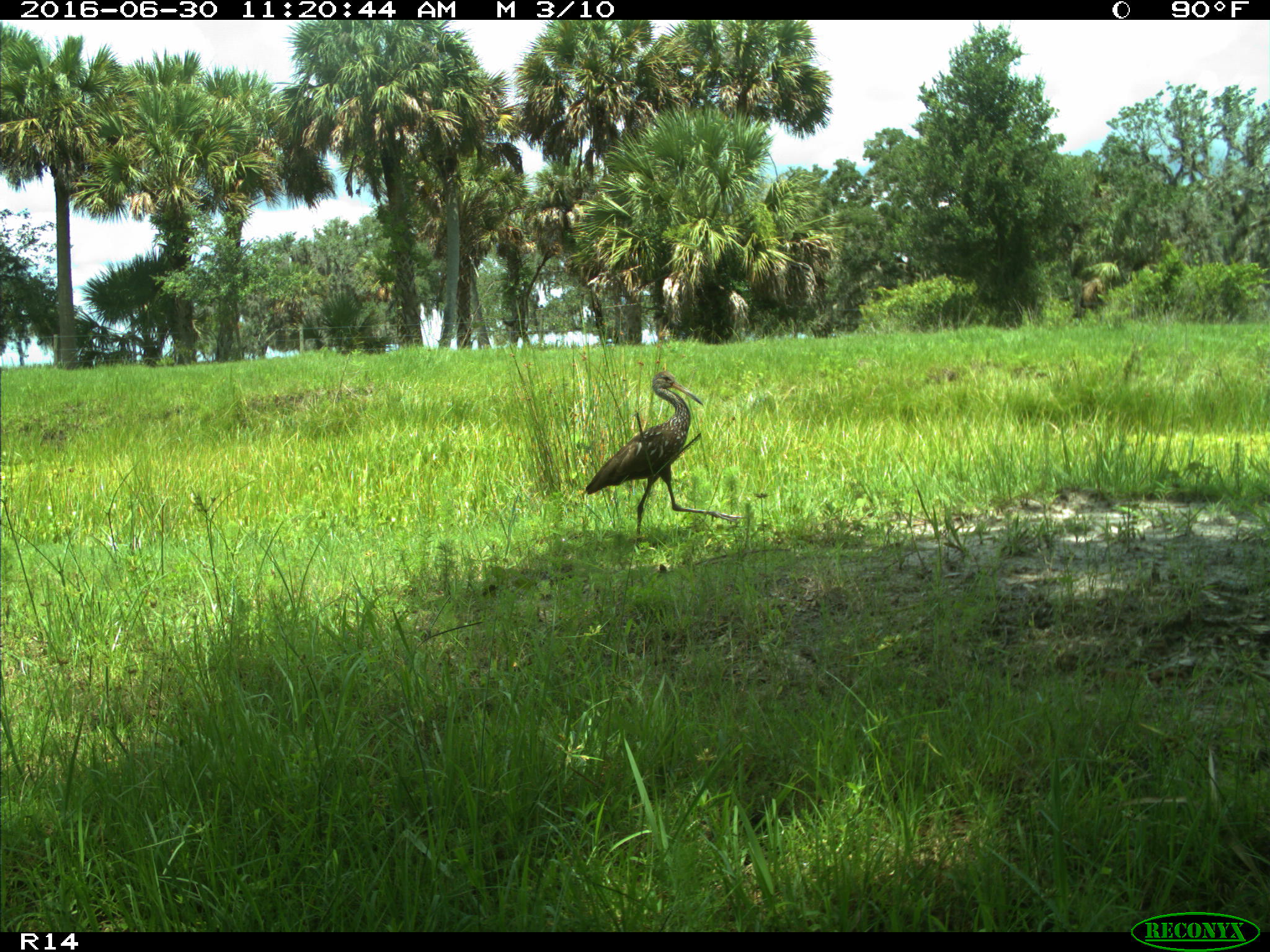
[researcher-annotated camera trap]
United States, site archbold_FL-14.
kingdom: Animalia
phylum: Chordata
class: Aves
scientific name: Aves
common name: birds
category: unidentified bird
Unidentified bird (birds) (Aves).